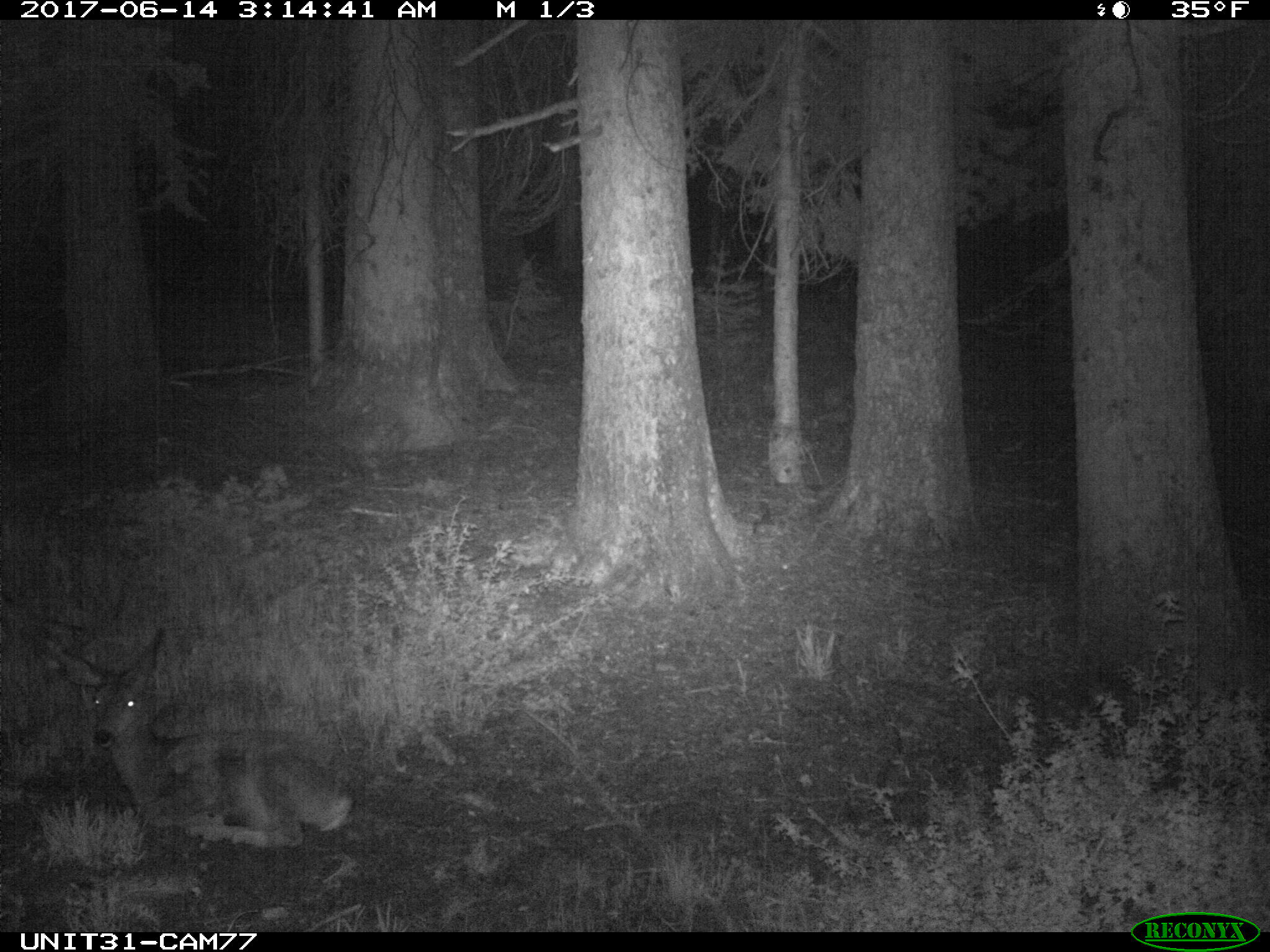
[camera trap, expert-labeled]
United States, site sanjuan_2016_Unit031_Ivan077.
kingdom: Animalia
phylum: Chordata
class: Mammalia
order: Artiodactyla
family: Cervidae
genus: Odocoileus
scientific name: Odocoileus hemionus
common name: mule deer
Odocoileus hemionus (mule deer).